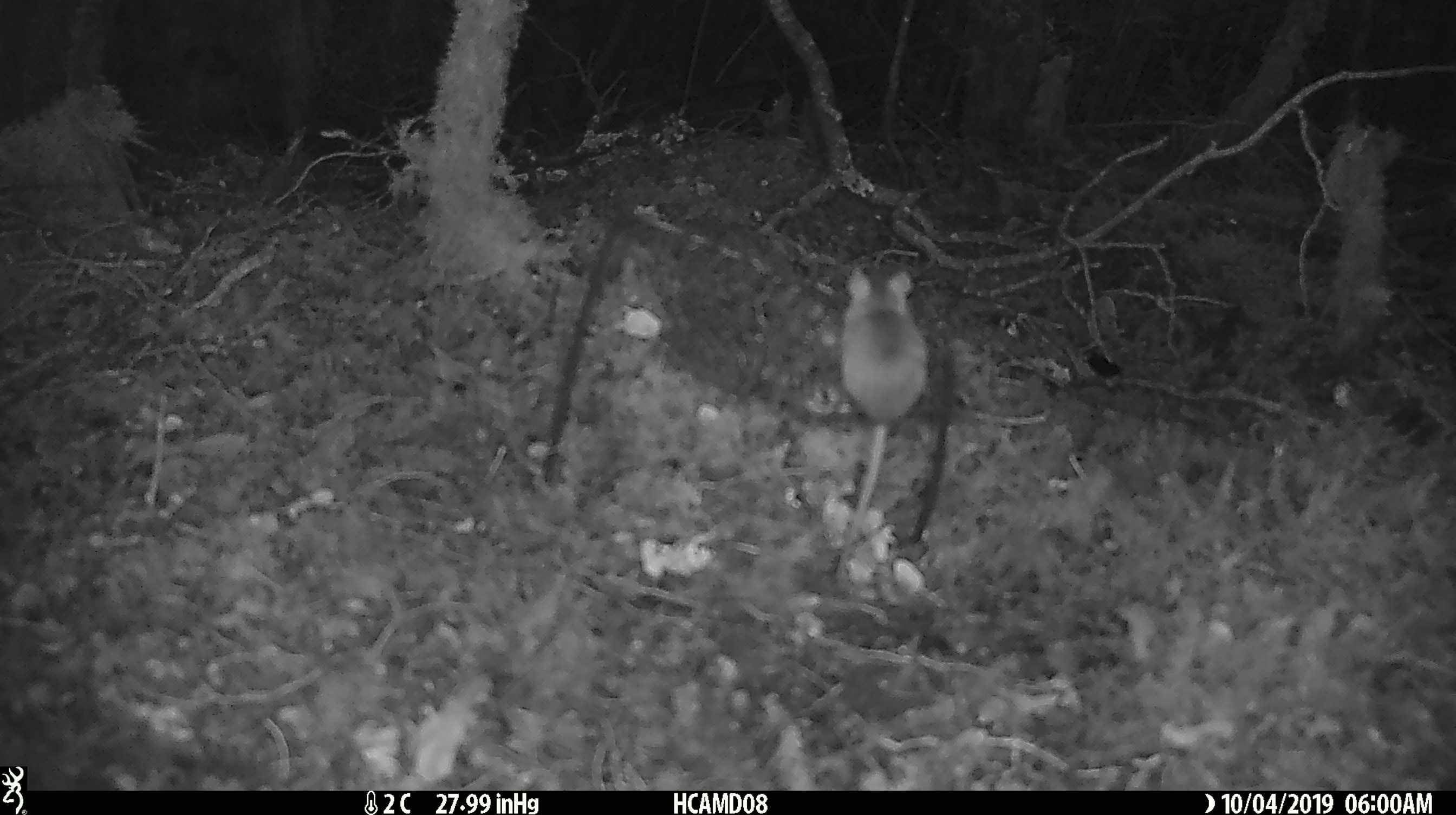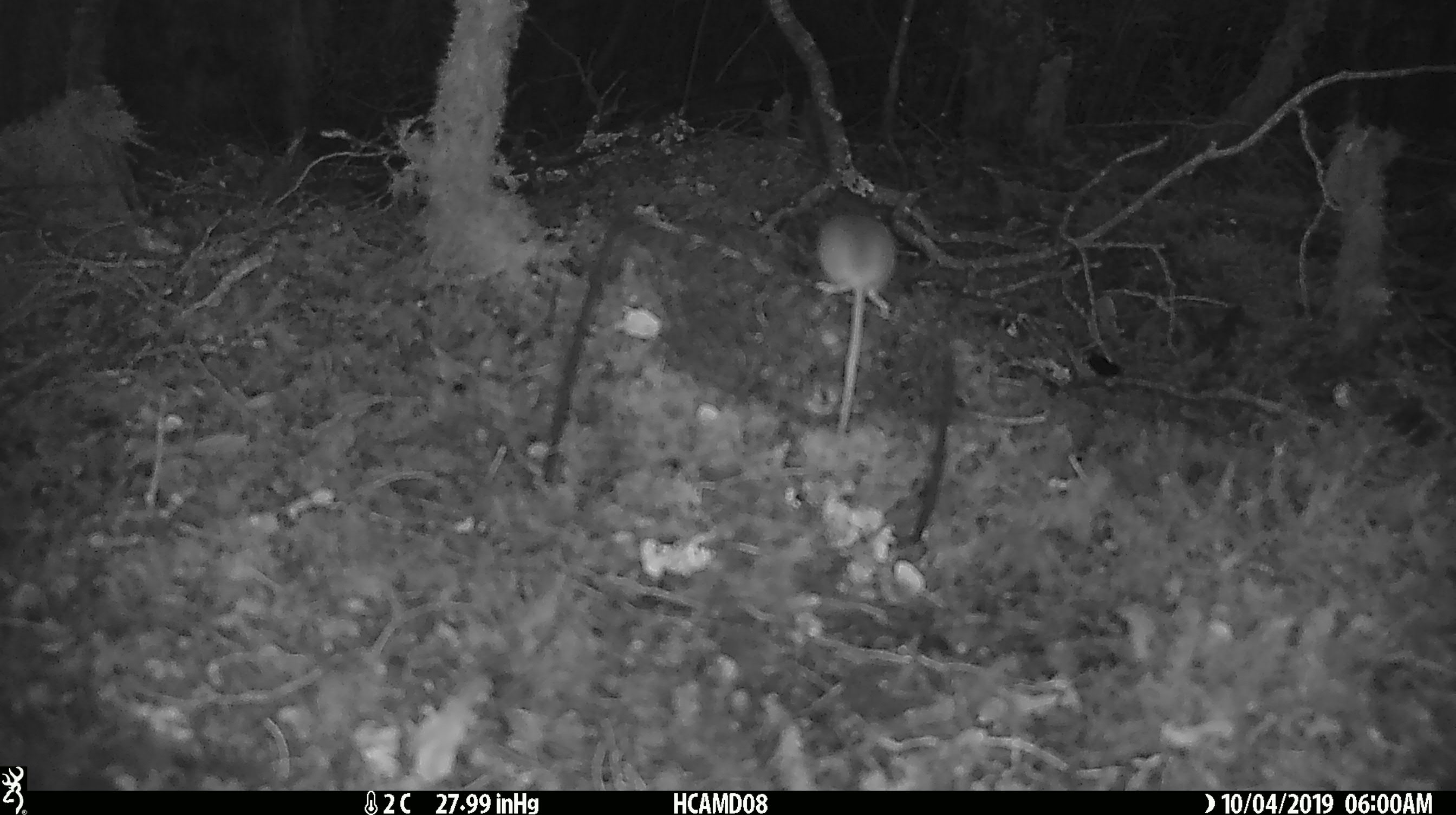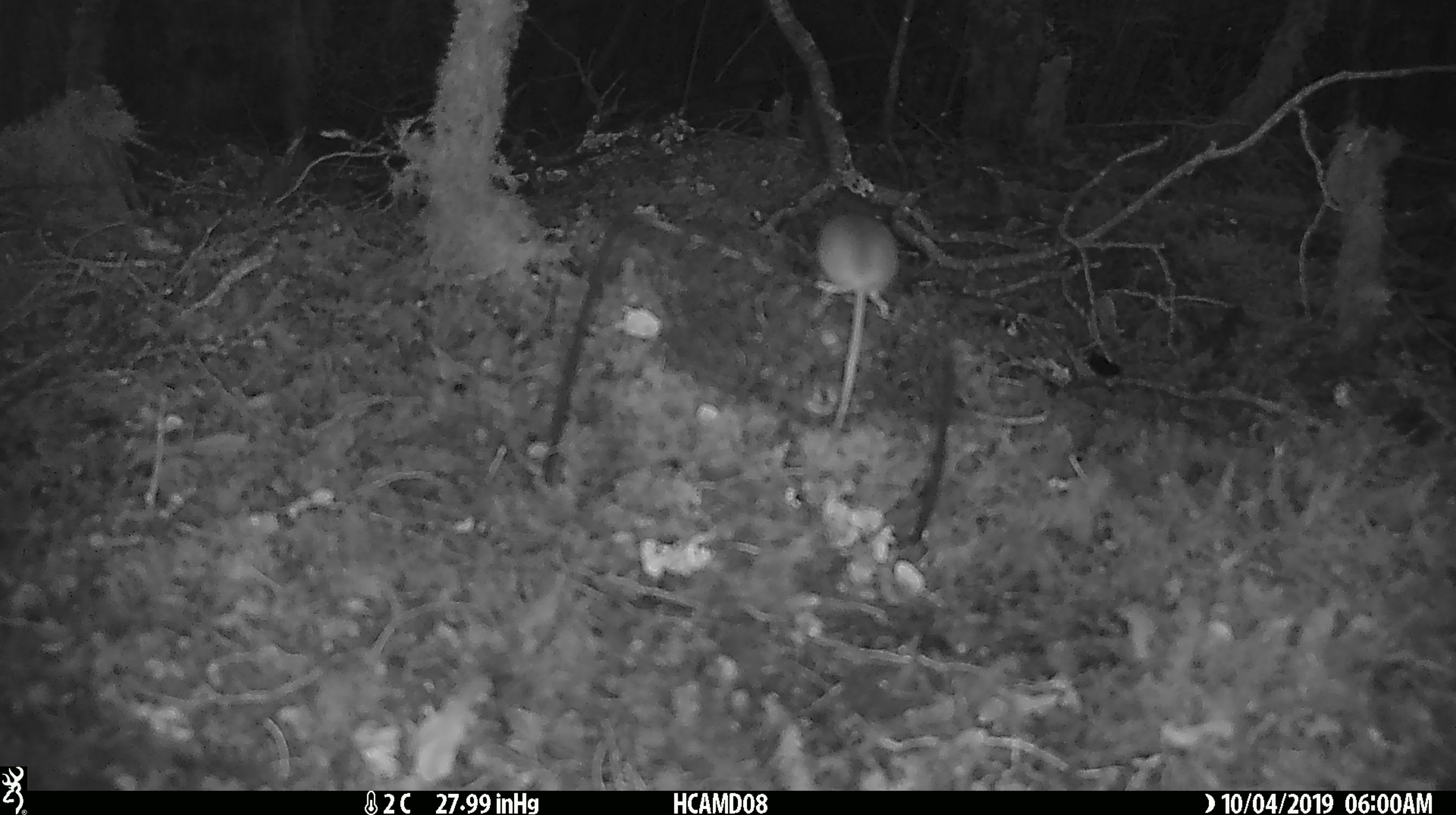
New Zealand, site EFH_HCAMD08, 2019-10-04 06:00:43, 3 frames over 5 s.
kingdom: Animalia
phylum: Chordata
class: Mammalia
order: Rodentia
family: Muridae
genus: Mus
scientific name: Mus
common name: mouse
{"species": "mouse (Mus)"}